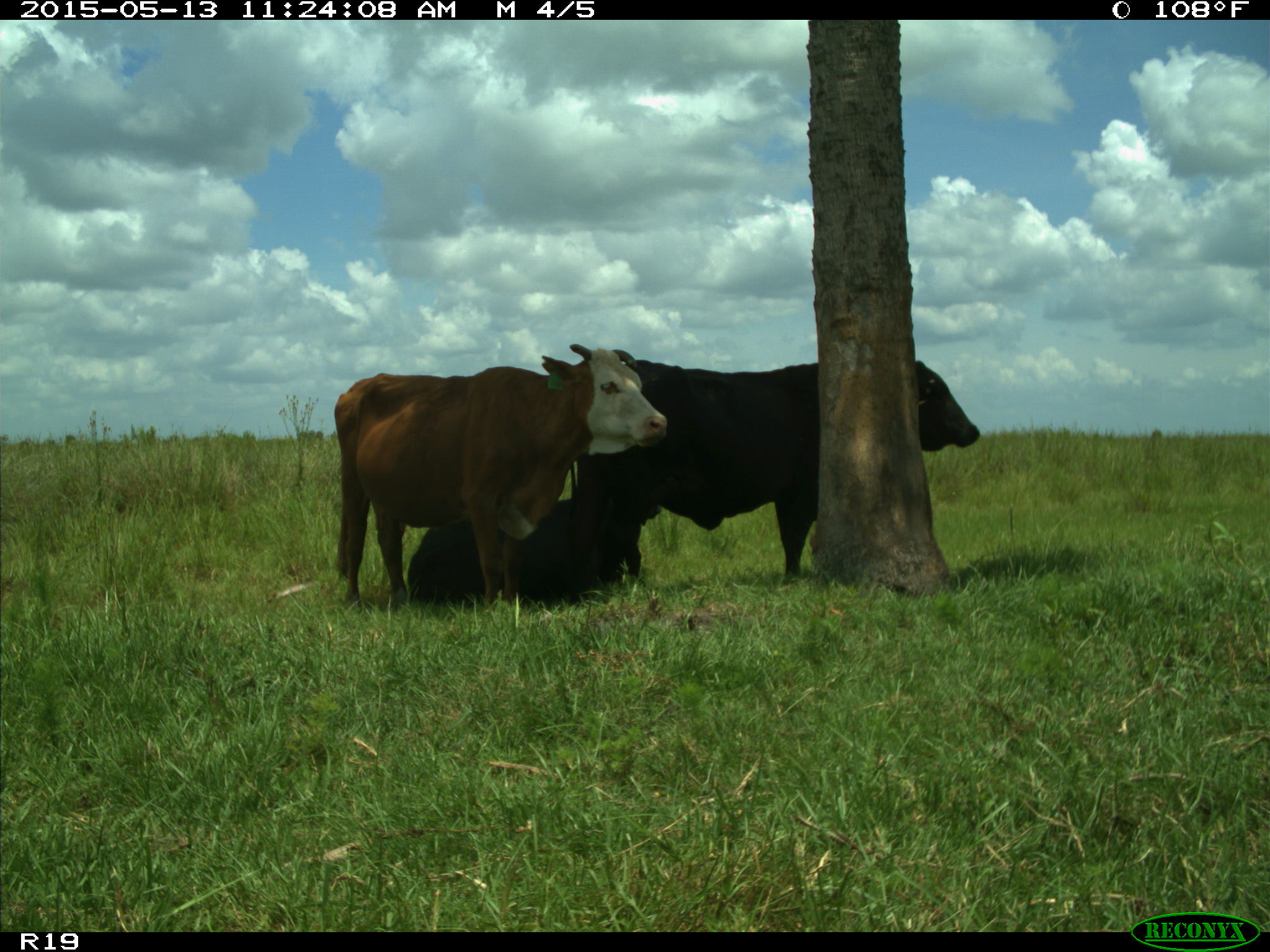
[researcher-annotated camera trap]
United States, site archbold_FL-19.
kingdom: Animalia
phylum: Chordata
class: Mammalia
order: Artiodactyla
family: Bovidae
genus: Bos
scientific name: Bos taurus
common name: domestic cow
Bos taurus (domestic cow).